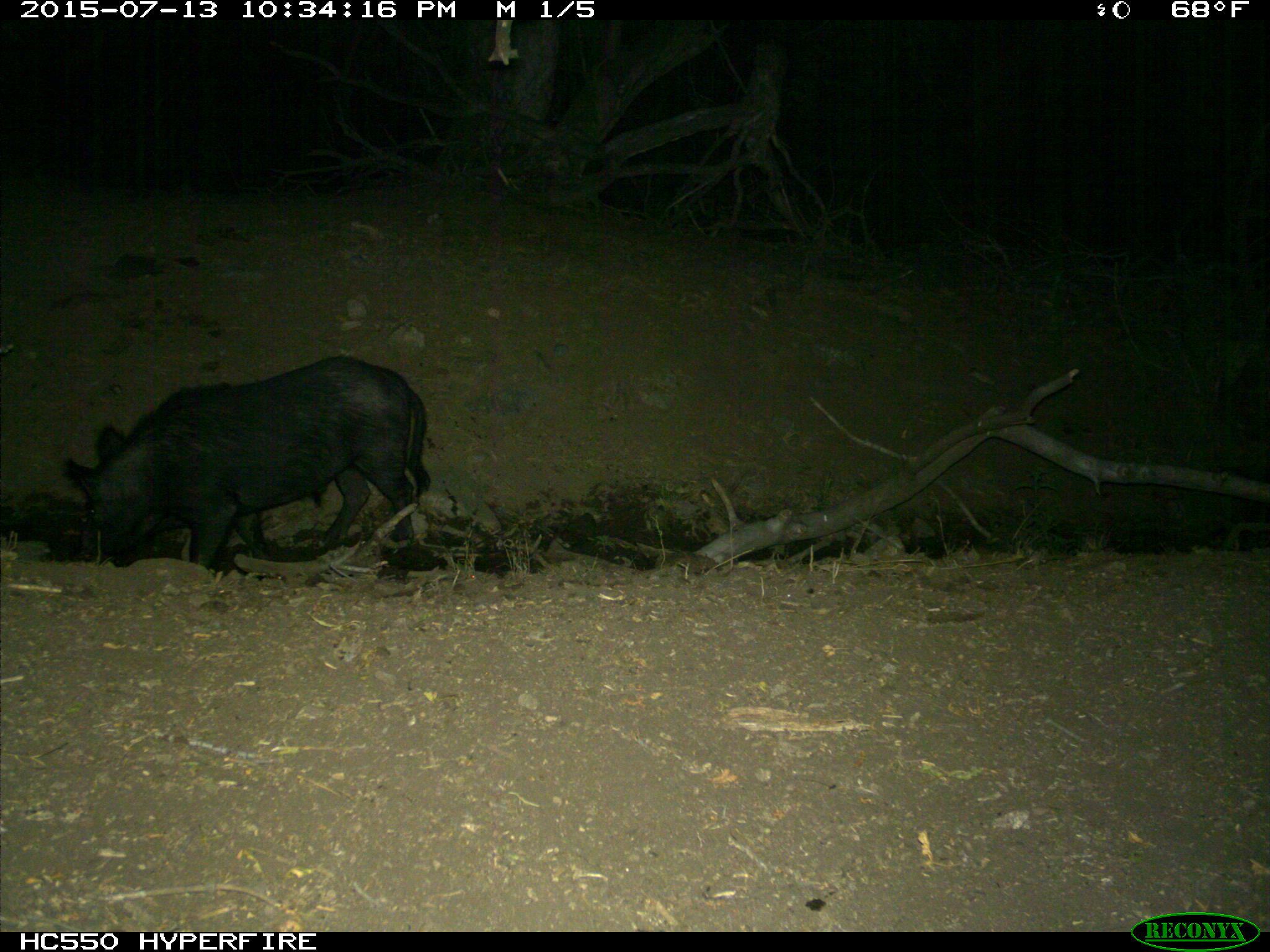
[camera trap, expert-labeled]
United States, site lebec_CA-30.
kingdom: Animalia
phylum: Chordata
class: Mammalia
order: Artiodactyla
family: Suidae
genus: Sus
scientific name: Sus scrofa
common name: wild boar